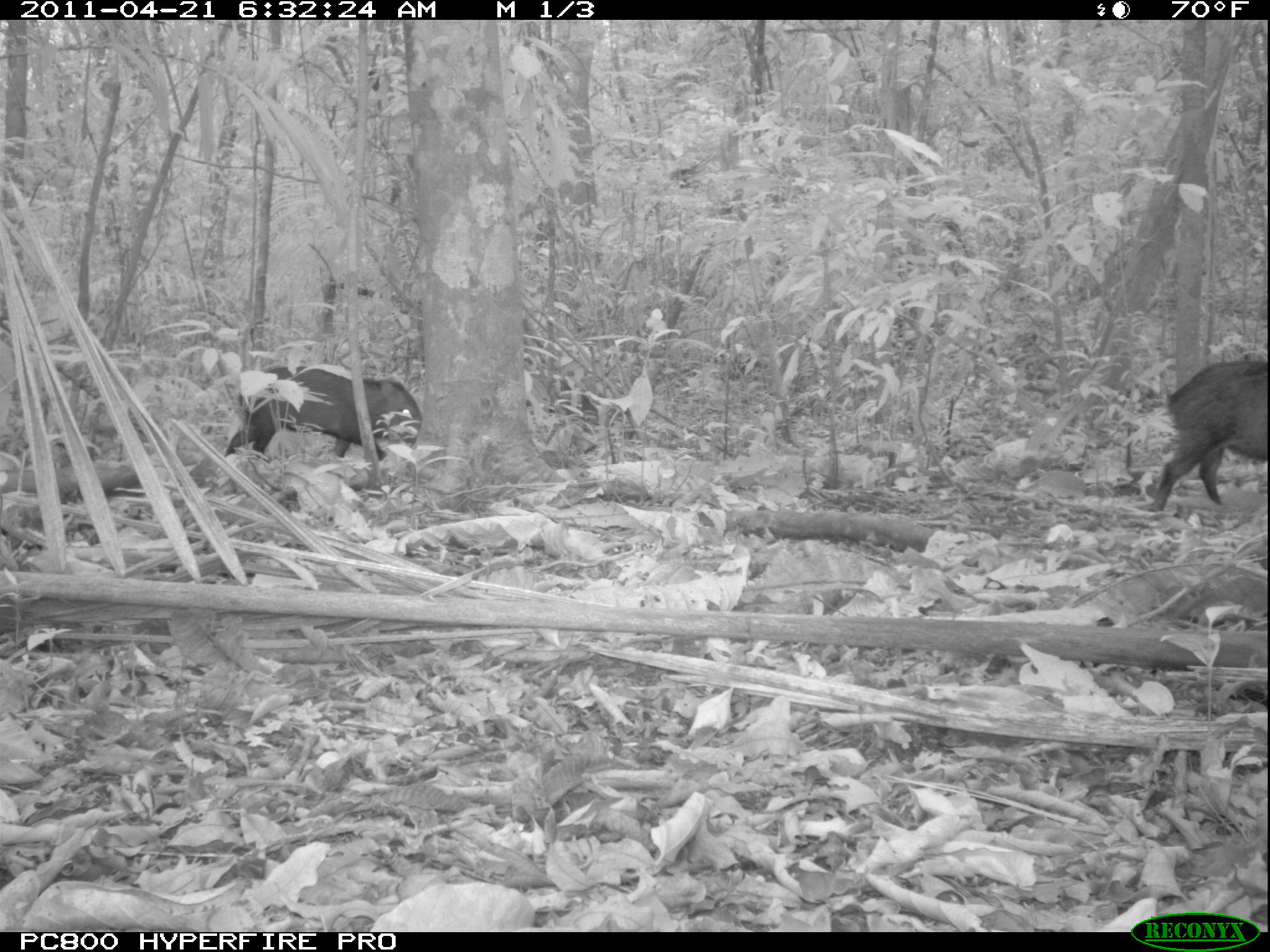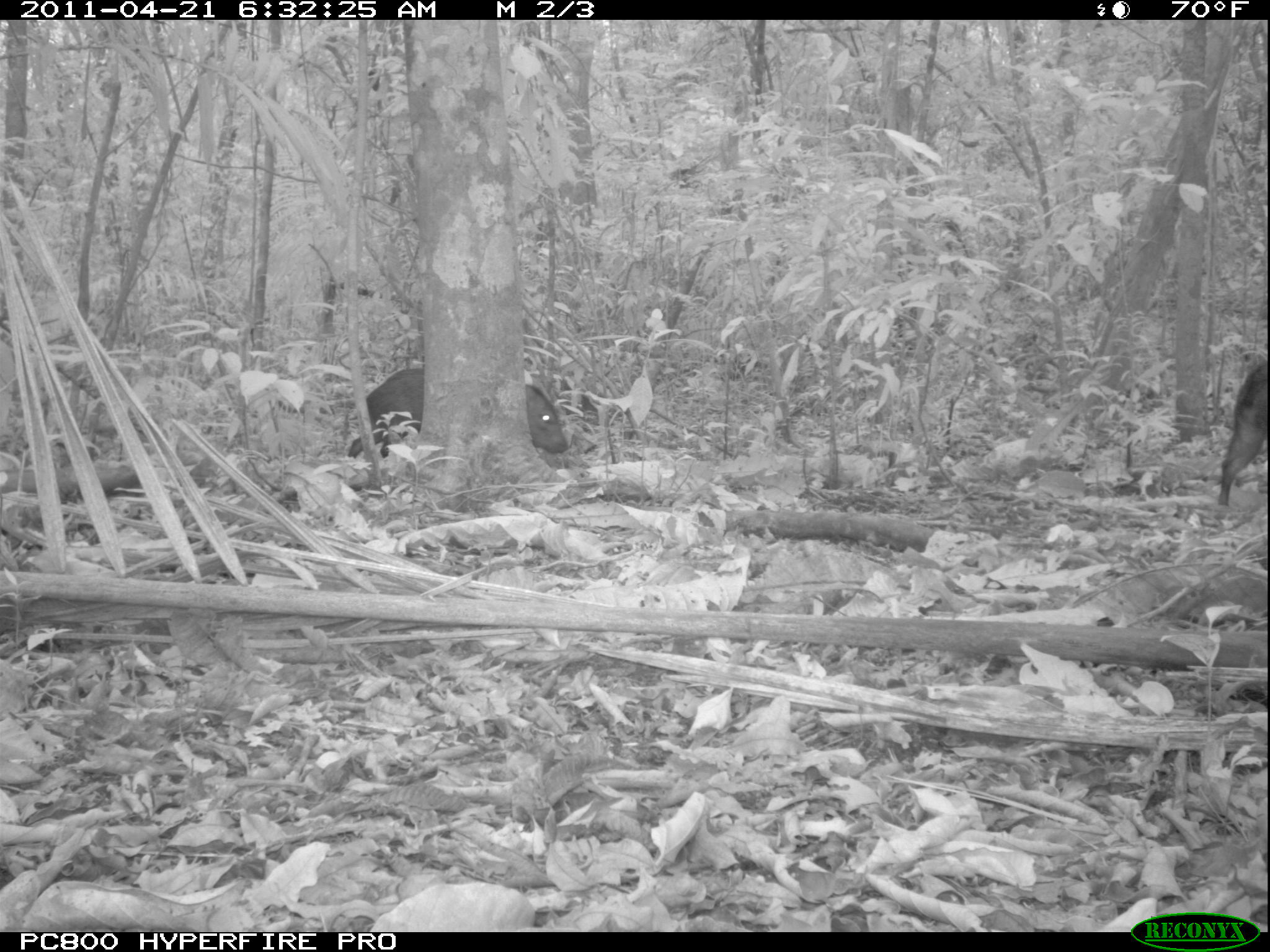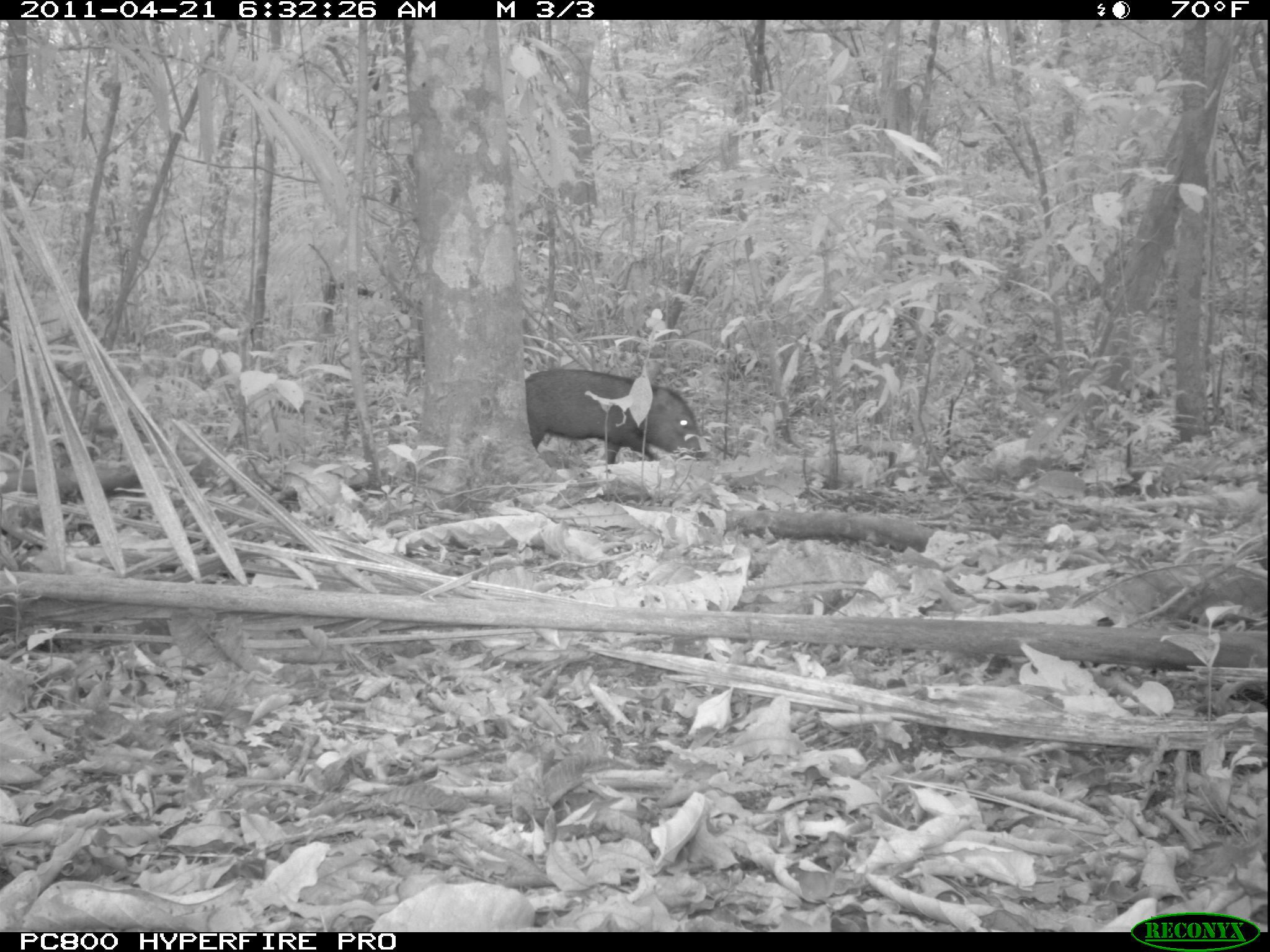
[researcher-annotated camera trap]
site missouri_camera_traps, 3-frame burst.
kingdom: Animalia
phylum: Chordata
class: Mammalia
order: Artiodactyla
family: Tayassuidae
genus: Pecari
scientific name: Pecari tajacu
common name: collared peccary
Collared peccary (Pecari tajacu). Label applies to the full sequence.